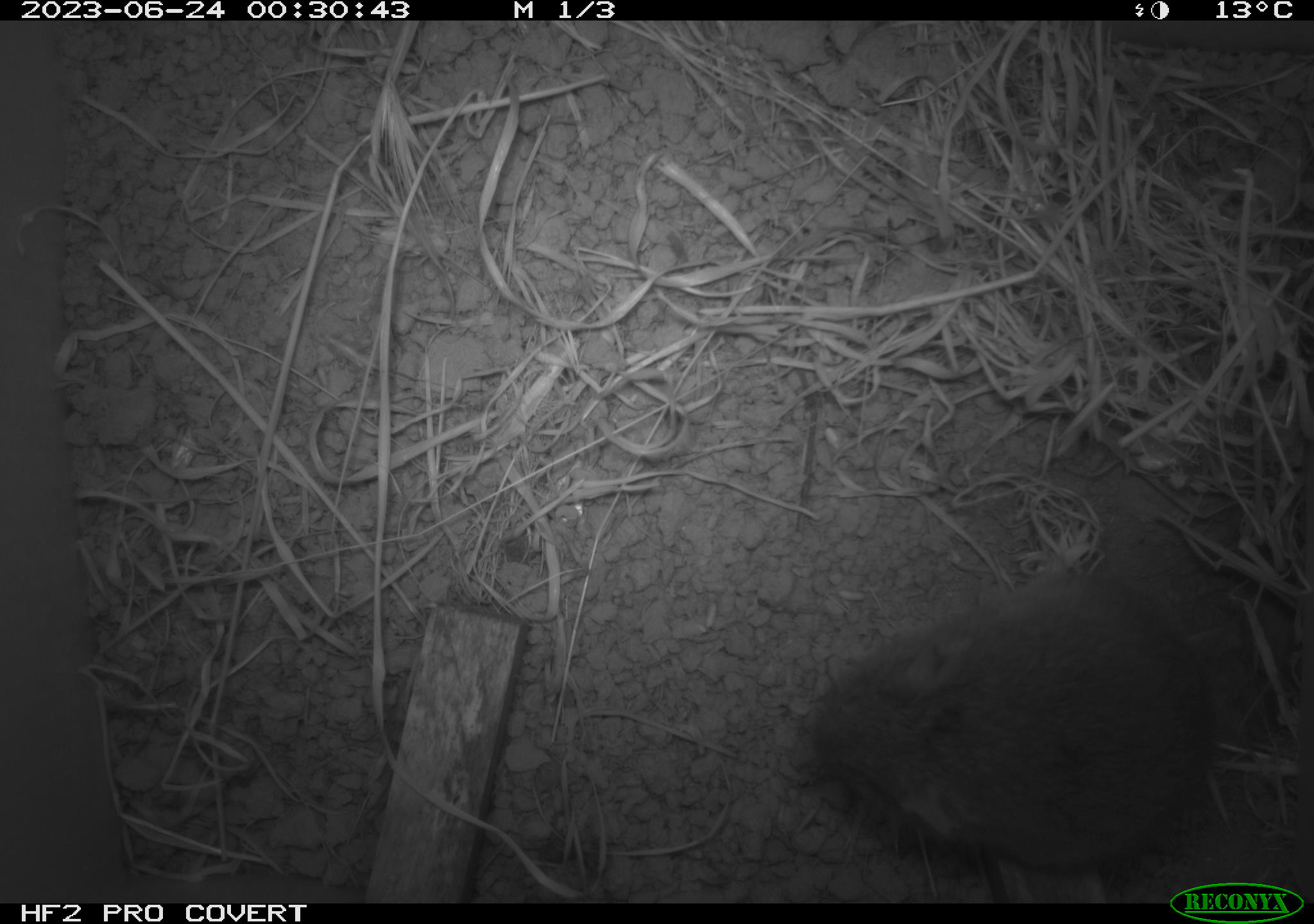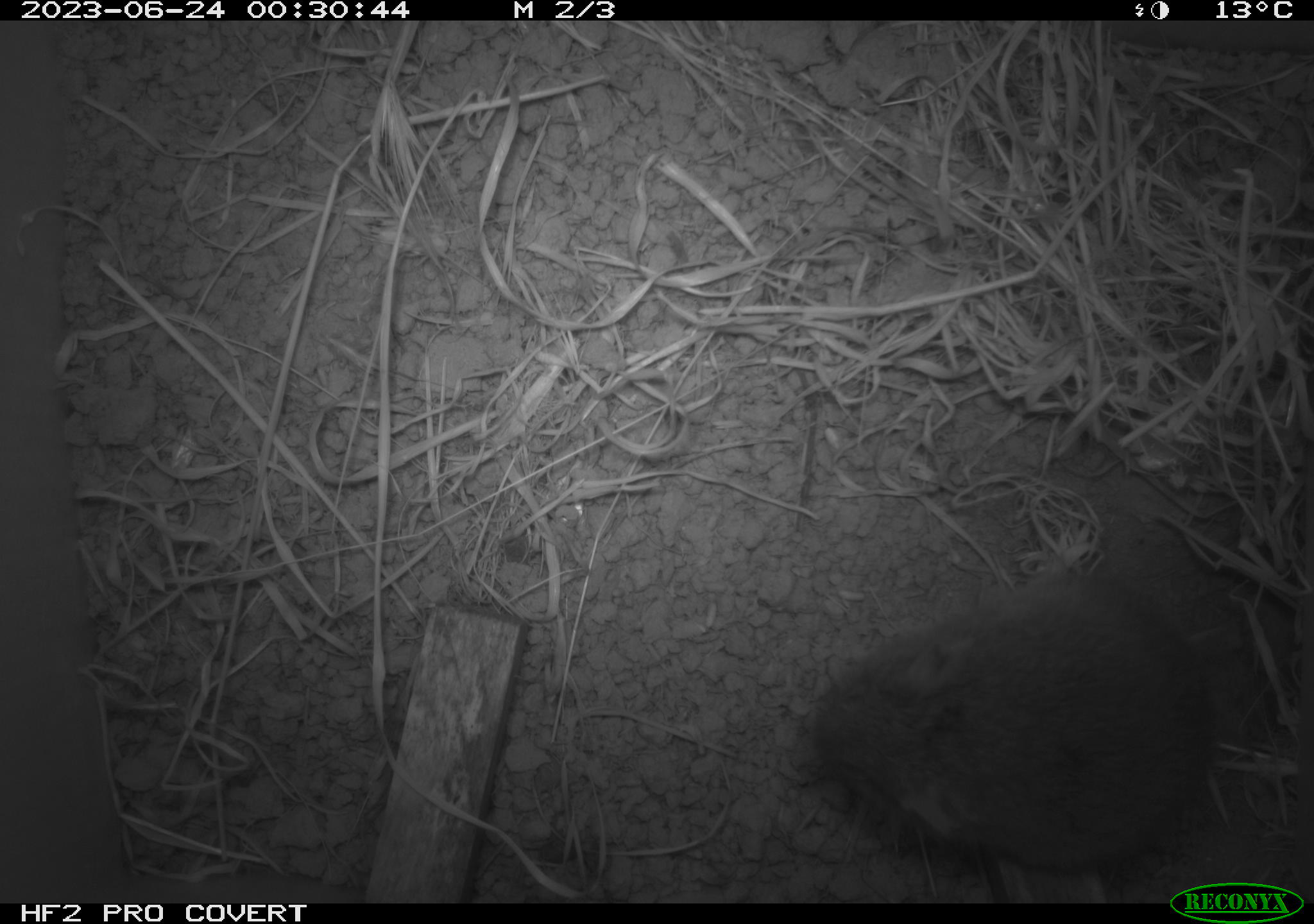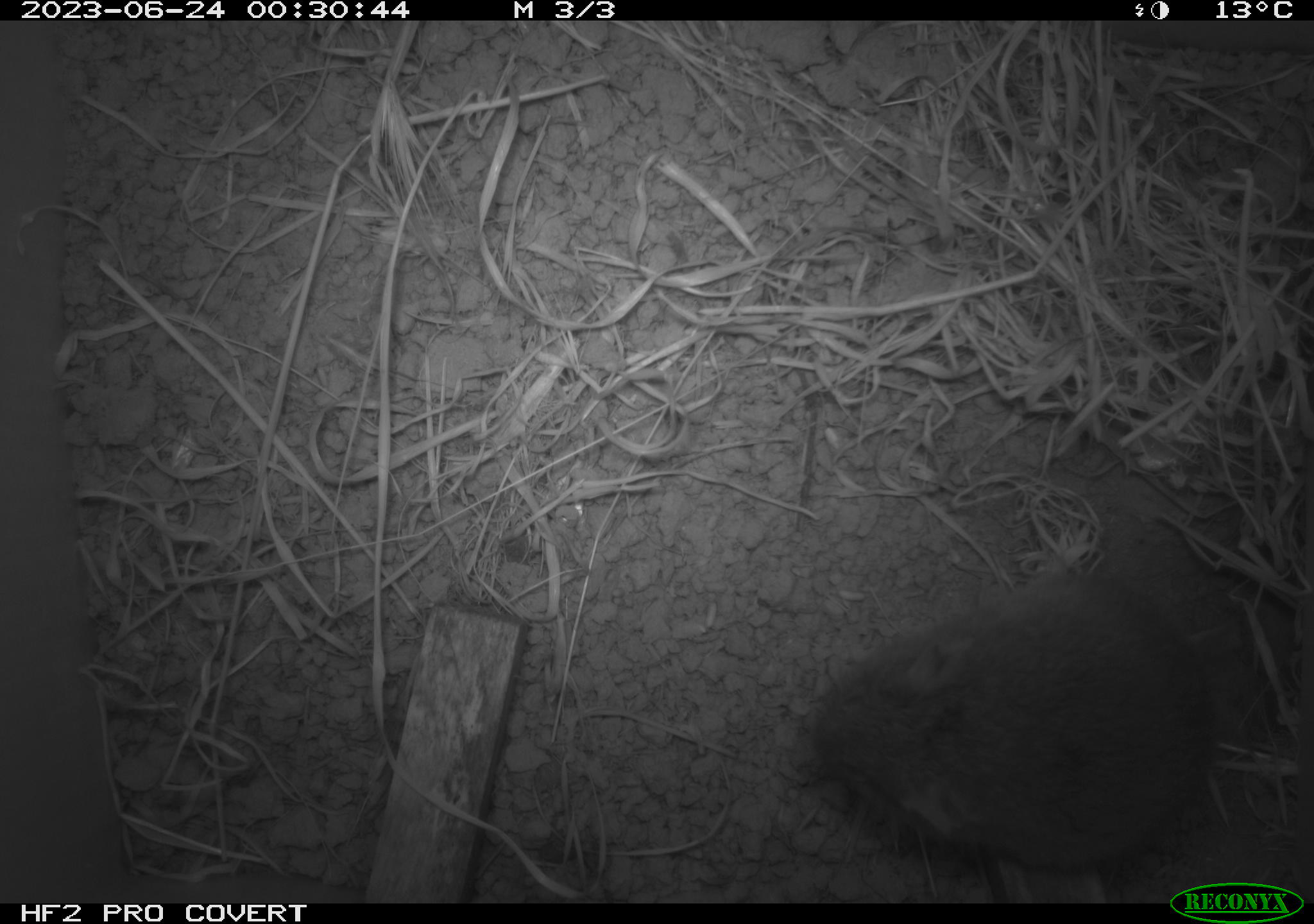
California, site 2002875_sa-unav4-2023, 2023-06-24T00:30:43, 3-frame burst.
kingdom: Animalia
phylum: Chordata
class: Mammalia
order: Rodentia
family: Cricetidae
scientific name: Arvicolinae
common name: voles, lemmings, and muskrats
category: arvicolinae subfamily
Arvicolinae subfamily (voles, lemmings, and muskrats) (Arvicolinae).